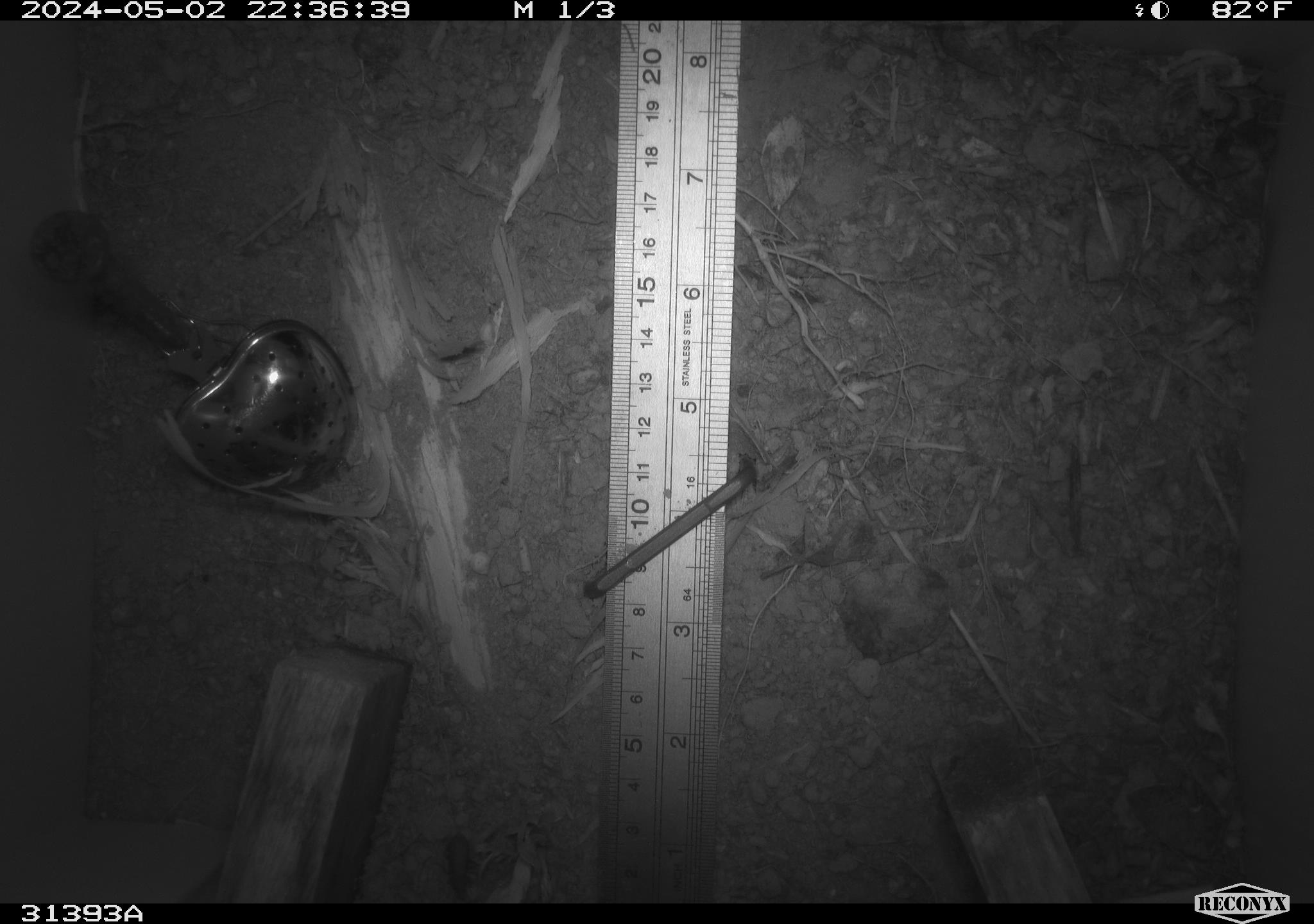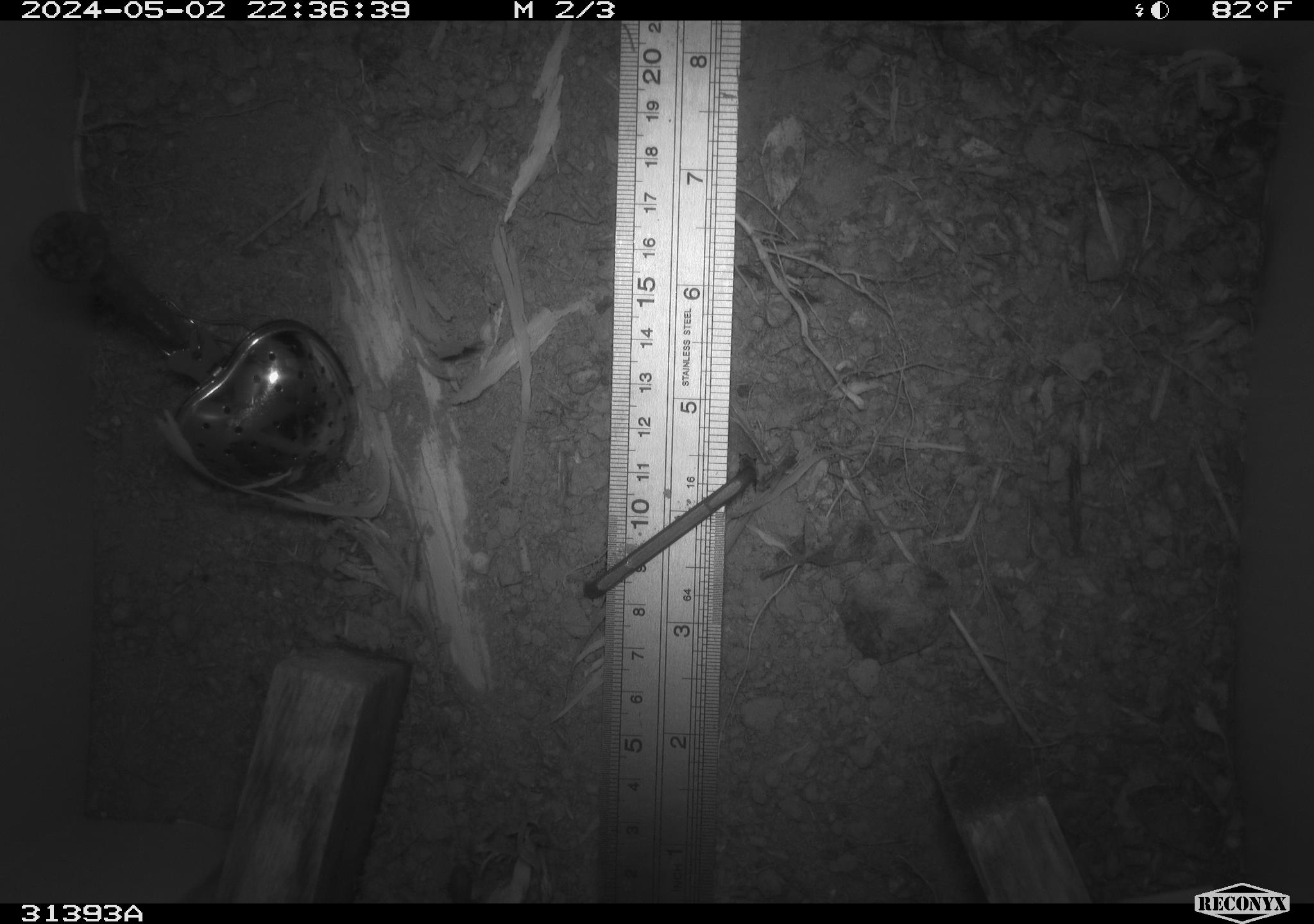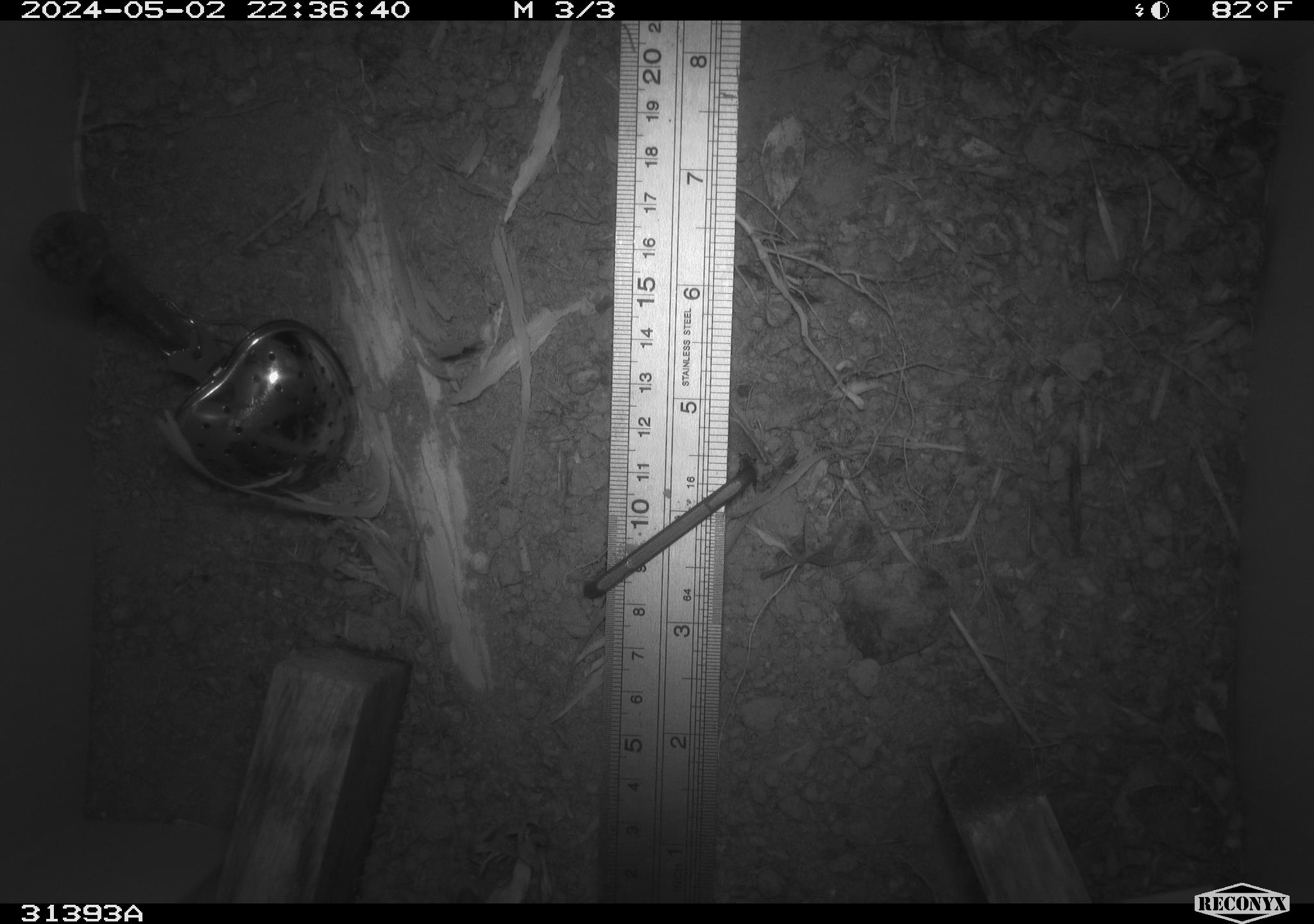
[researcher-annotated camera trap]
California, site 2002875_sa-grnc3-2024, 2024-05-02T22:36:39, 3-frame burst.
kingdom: Animalia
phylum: Arthropoda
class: Insecta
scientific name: Insecta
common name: insect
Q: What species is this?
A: Insect (Insecta).